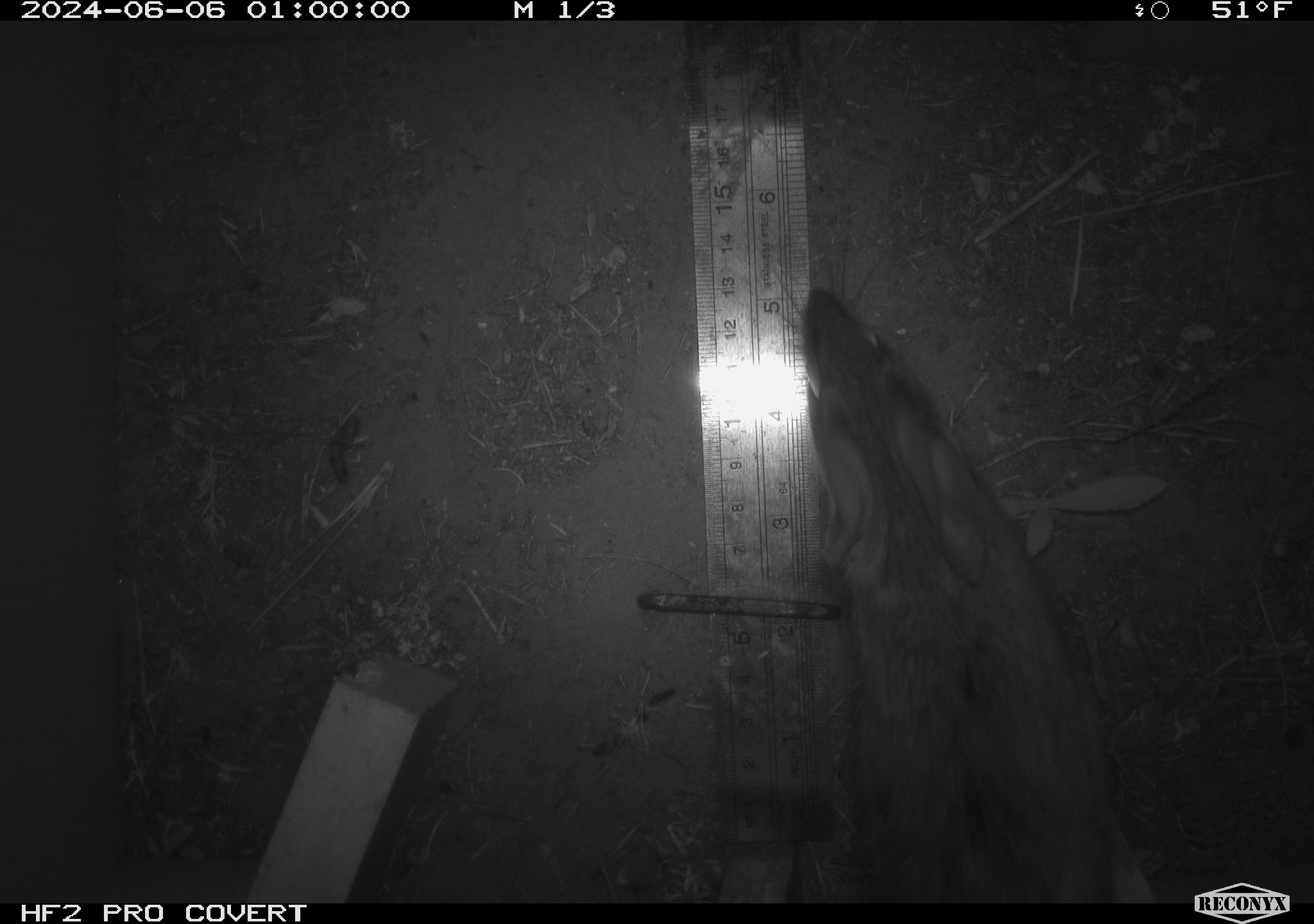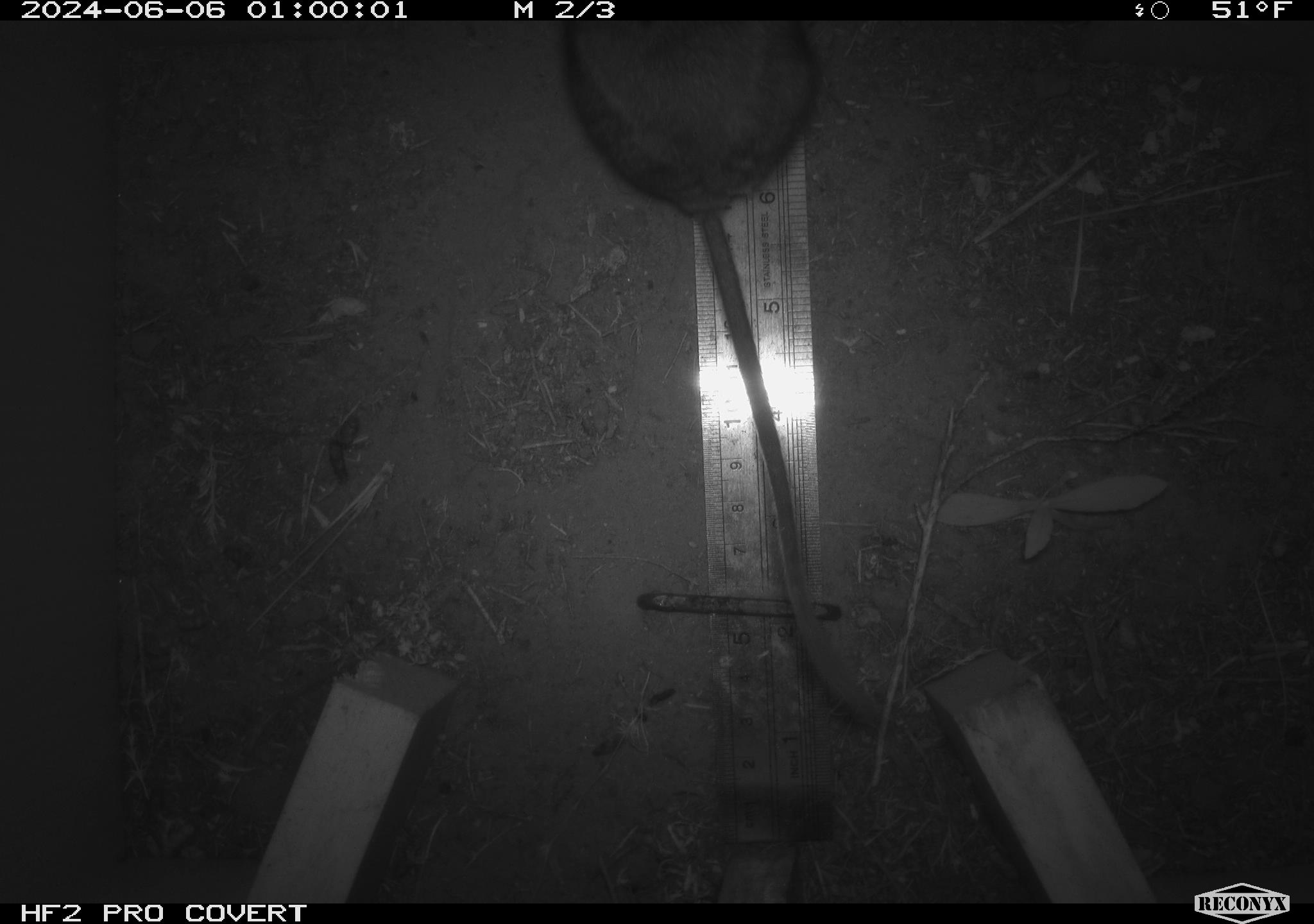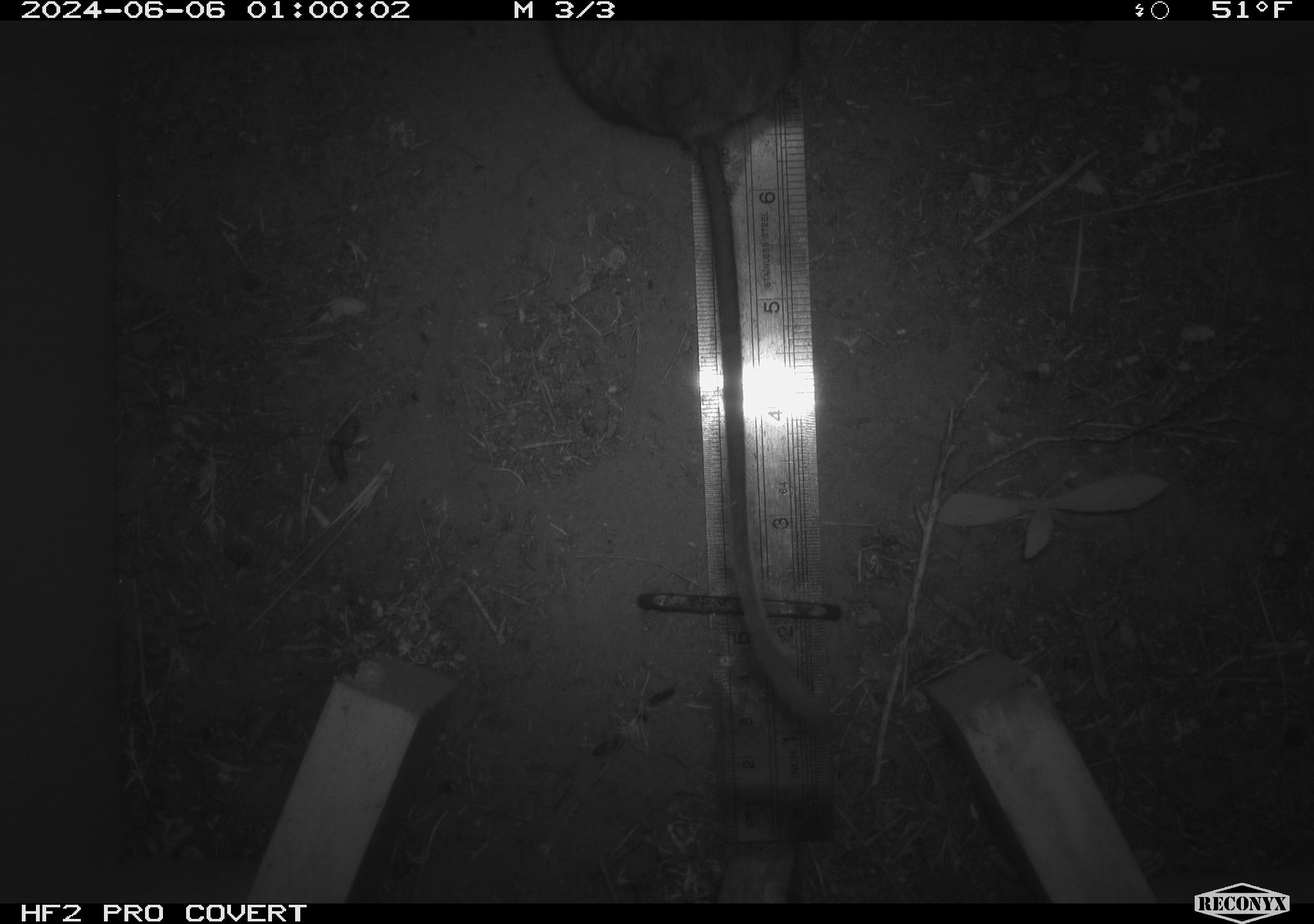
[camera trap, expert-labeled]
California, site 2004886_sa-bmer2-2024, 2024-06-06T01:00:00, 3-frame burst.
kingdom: Animalia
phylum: Chordata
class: Mammalia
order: Rodentia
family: Muridae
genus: Rattus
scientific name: Rattus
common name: rat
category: rattus species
Rattus species (rat) (Rattus).